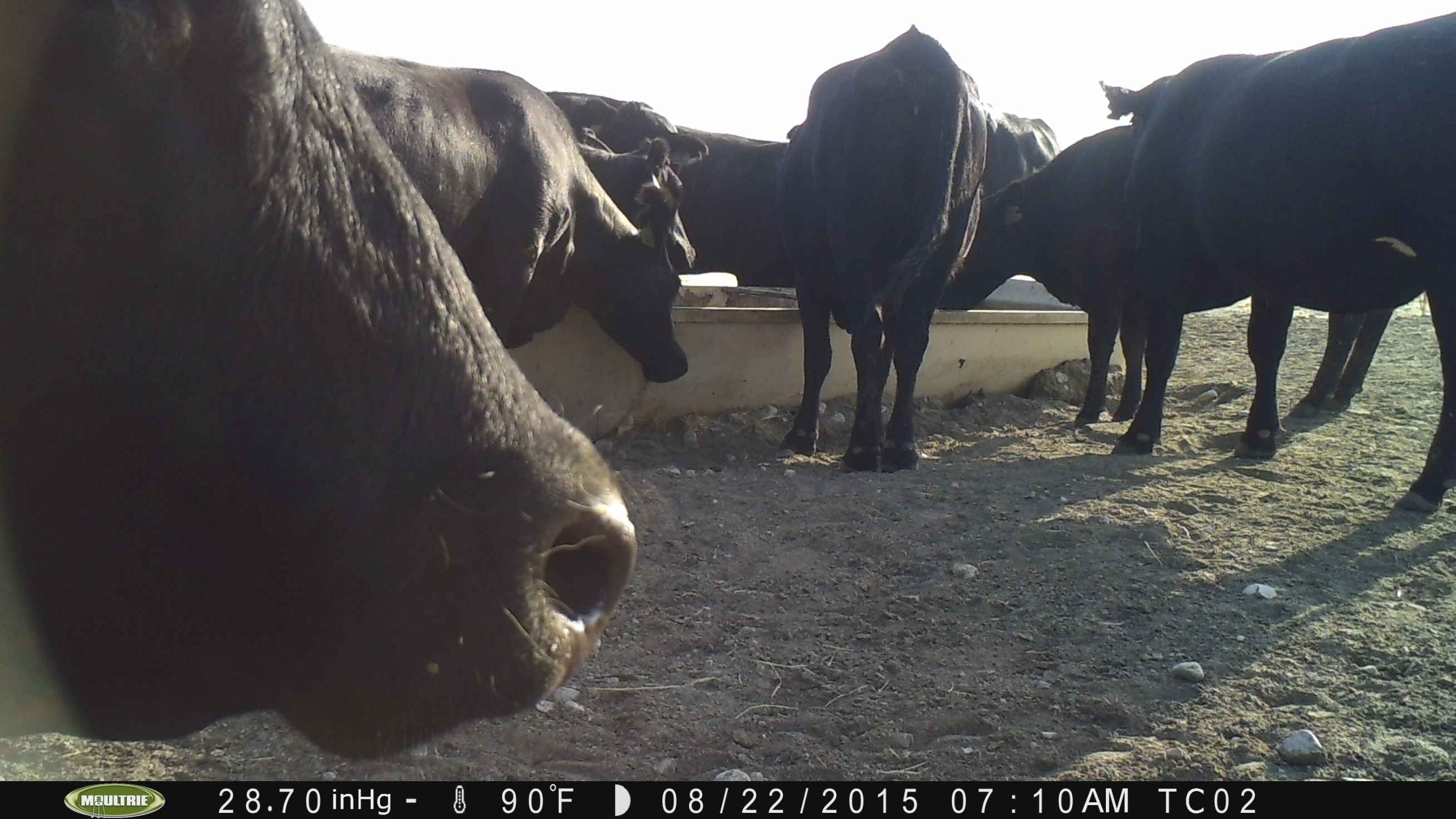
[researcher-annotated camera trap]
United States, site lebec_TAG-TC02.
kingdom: Animalia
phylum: Chordata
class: Mammalia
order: Artiodactyla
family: Bovidae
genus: Bos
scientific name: Bos taurus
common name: domestic cow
Bos taurus (domestic cow).